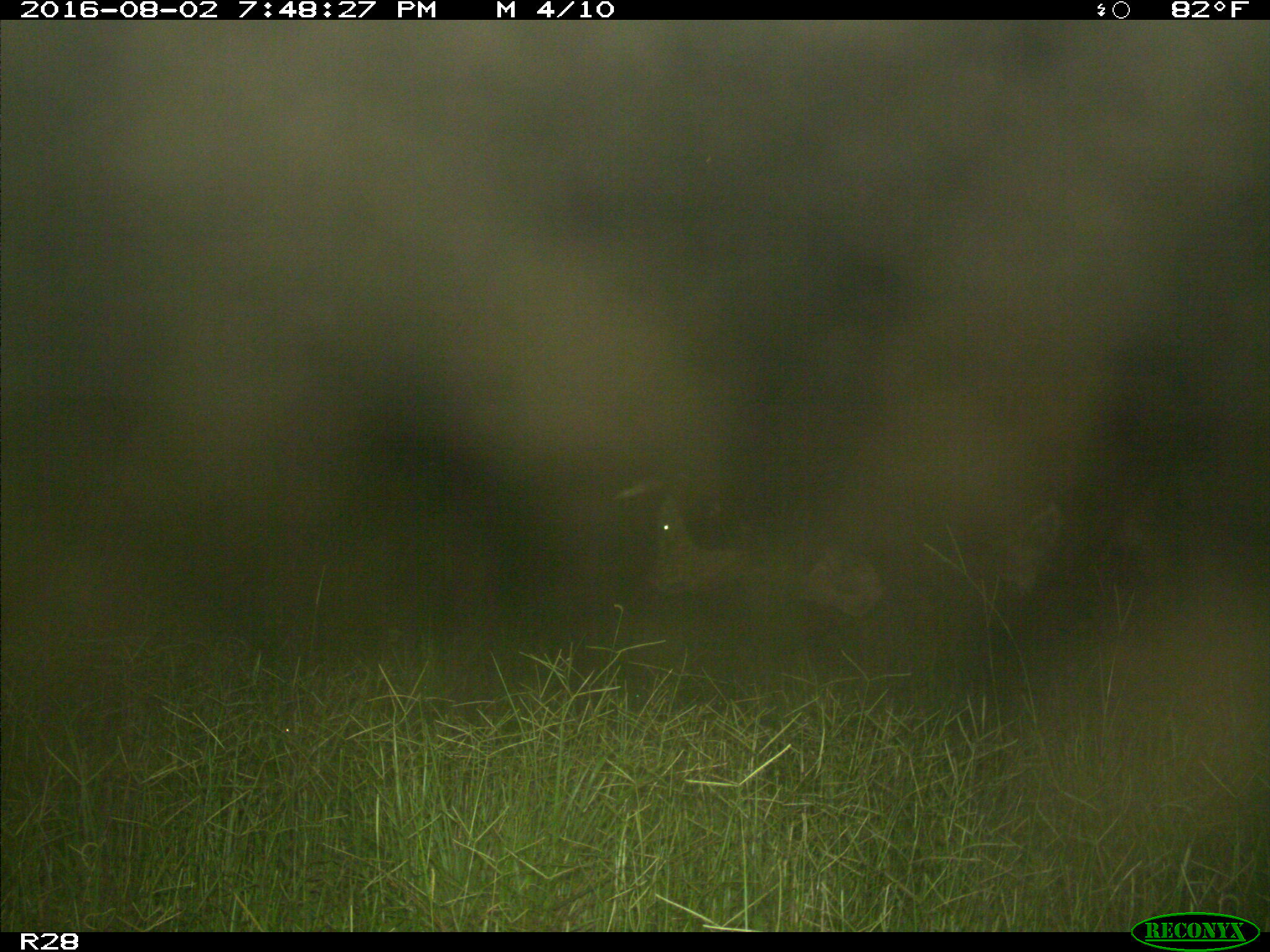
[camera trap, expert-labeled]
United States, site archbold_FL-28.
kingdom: Animalia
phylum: Chordata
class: Mammalia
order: Artiodactyla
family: Bovidae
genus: Bos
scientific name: Bos taurus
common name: domestic cow